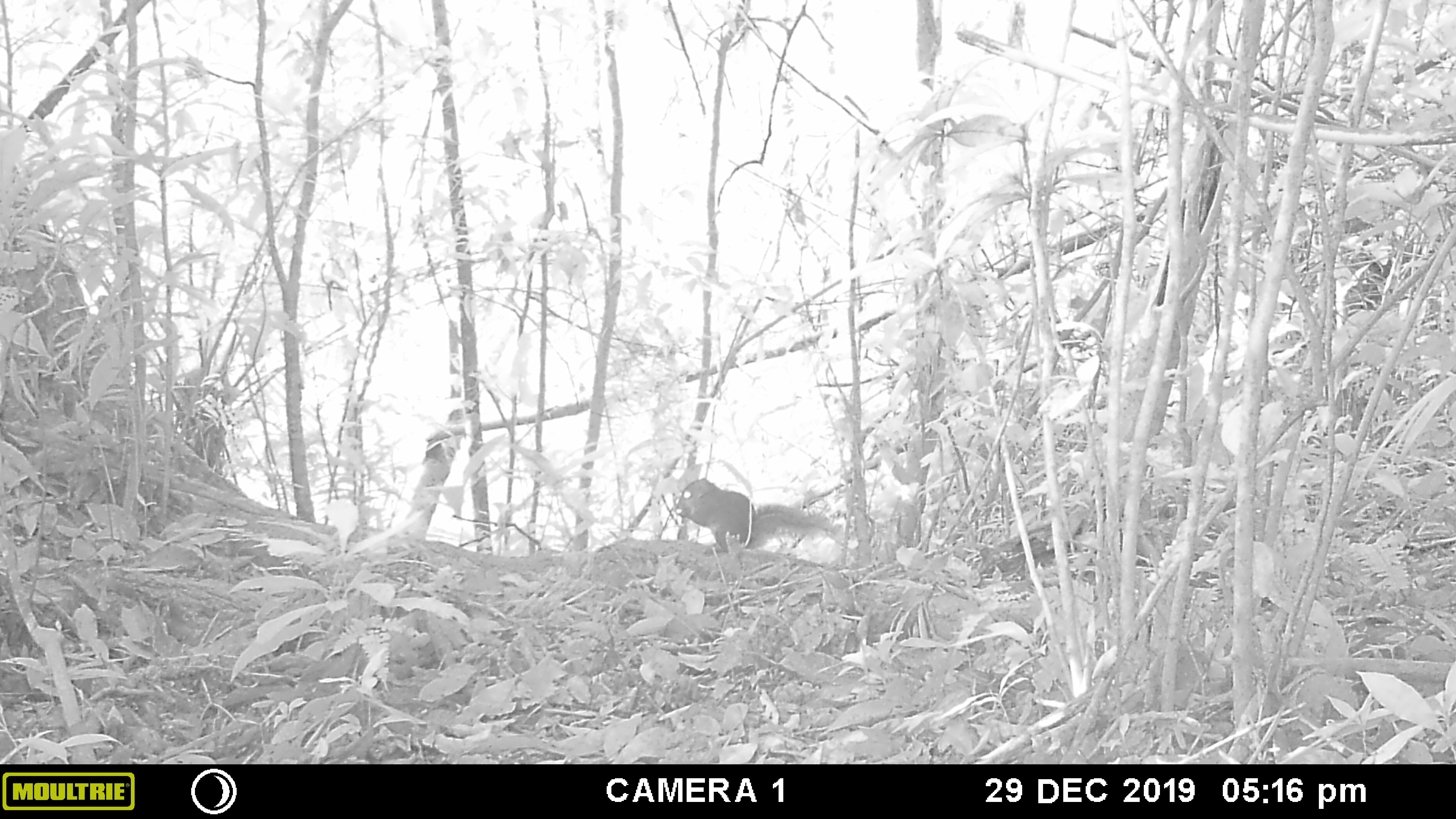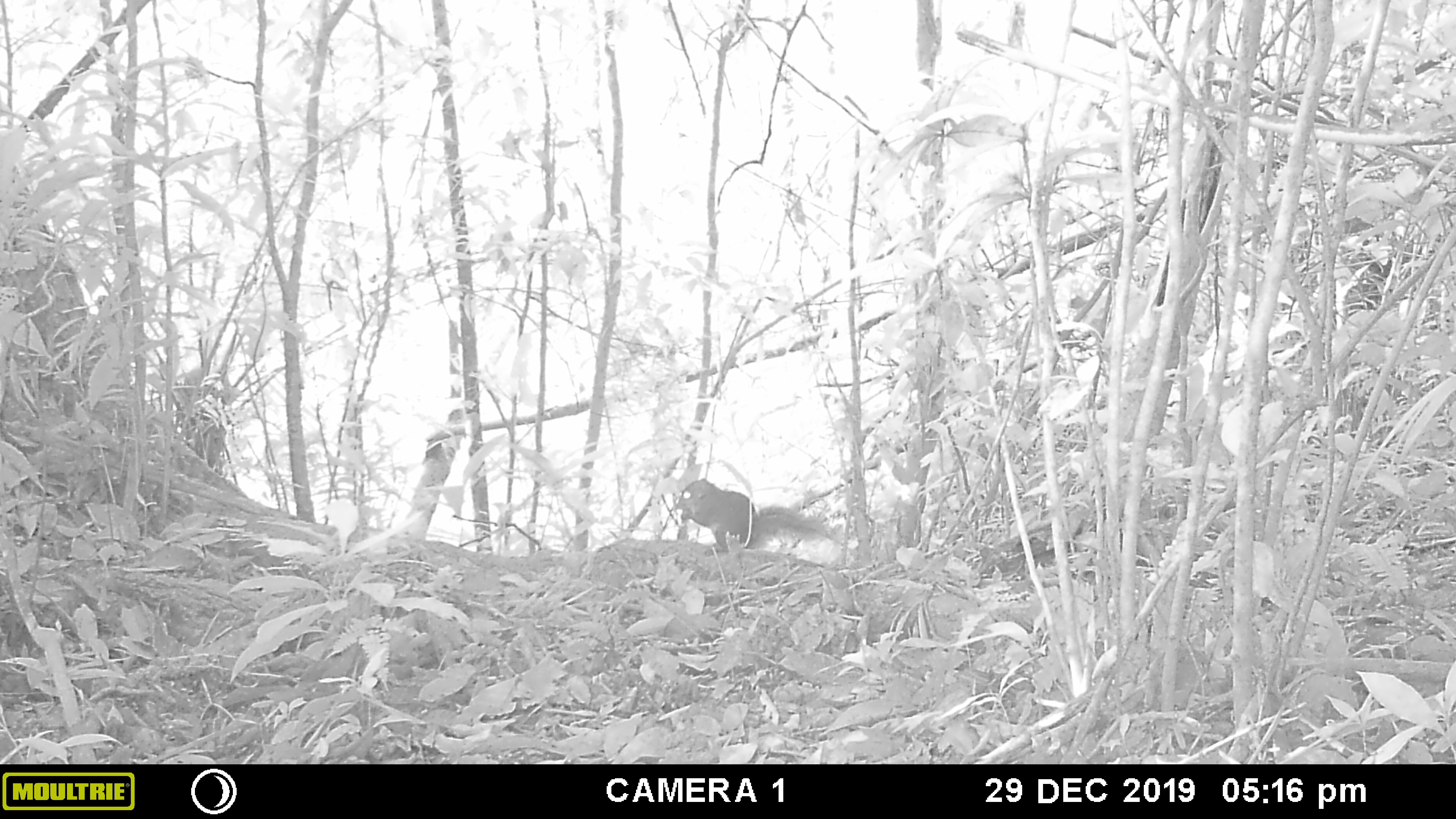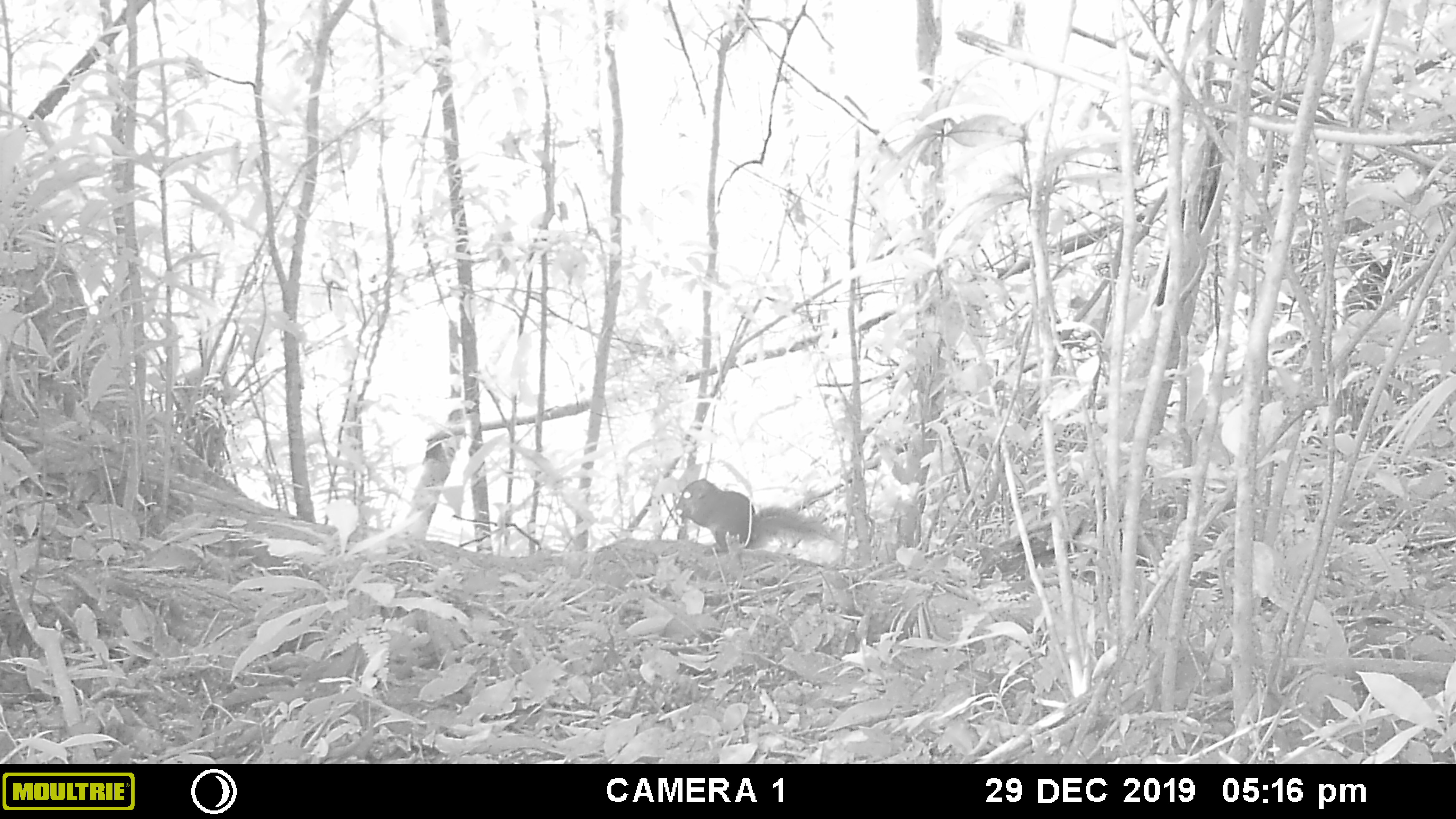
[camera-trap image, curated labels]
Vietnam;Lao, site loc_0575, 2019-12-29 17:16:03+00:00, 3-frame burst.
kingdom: Animalia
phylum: Chordata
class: Mammalia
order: Rodentia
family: Sciuridae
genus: Dremomys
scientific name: Dremomys rufigenis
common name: red-cheeked squirrel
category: red cheeked squirrel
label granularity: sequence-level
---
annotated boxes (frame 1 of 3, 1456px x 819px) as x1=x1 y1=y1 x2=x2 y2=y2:
red cheeked squirrel: x1=675 y1=478 x2=833 y2=555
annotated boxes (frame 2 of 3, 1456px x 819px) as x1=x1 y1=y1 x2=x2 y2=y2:
red cheeked squirrel: x1=673 y1=478 x2=841 y2=556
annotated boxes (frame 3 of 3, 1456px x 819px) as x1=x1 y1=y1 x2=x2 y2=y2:
red cheeked squirrel: x1=673 y1=478 x2=840 y2=556